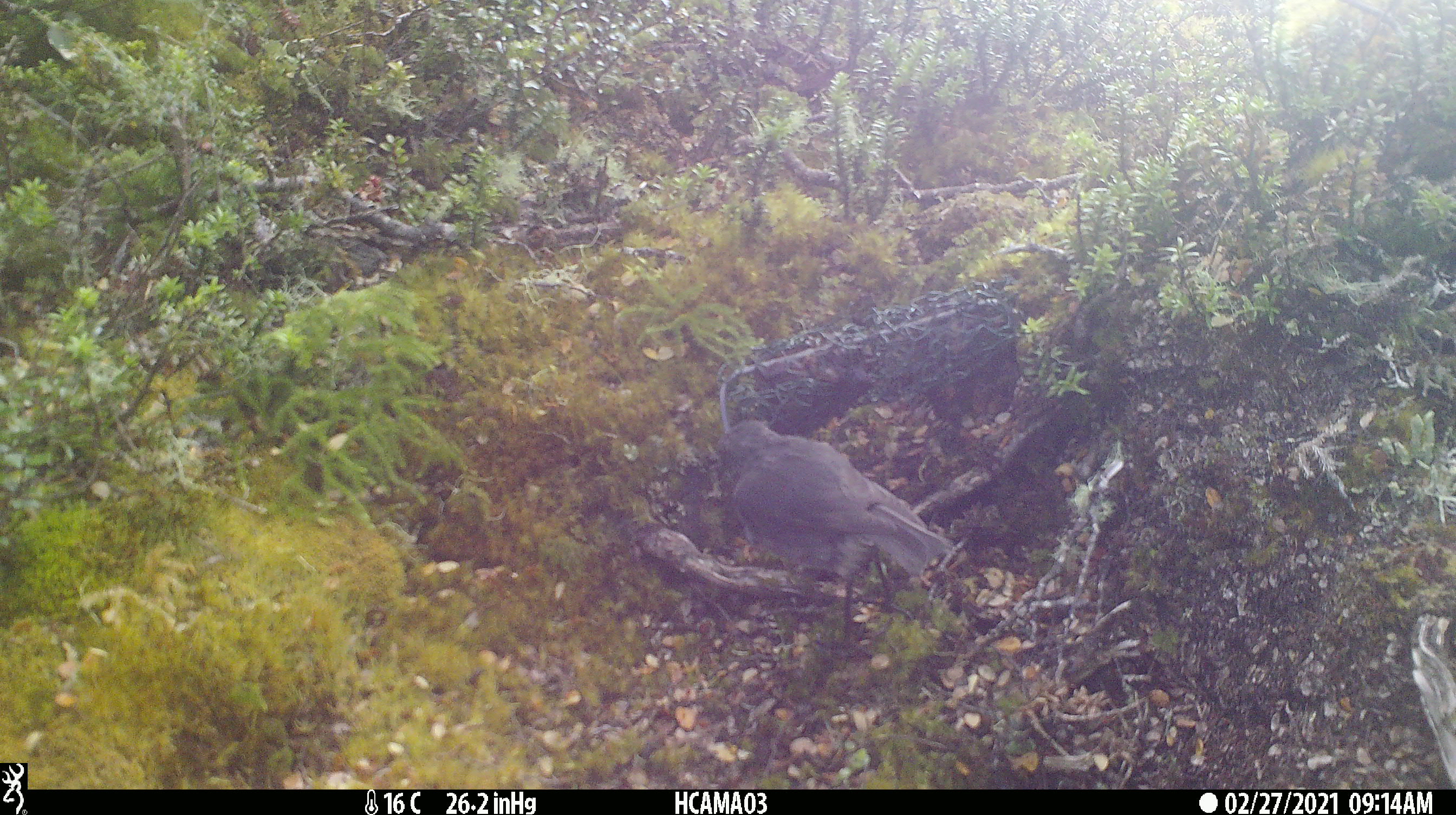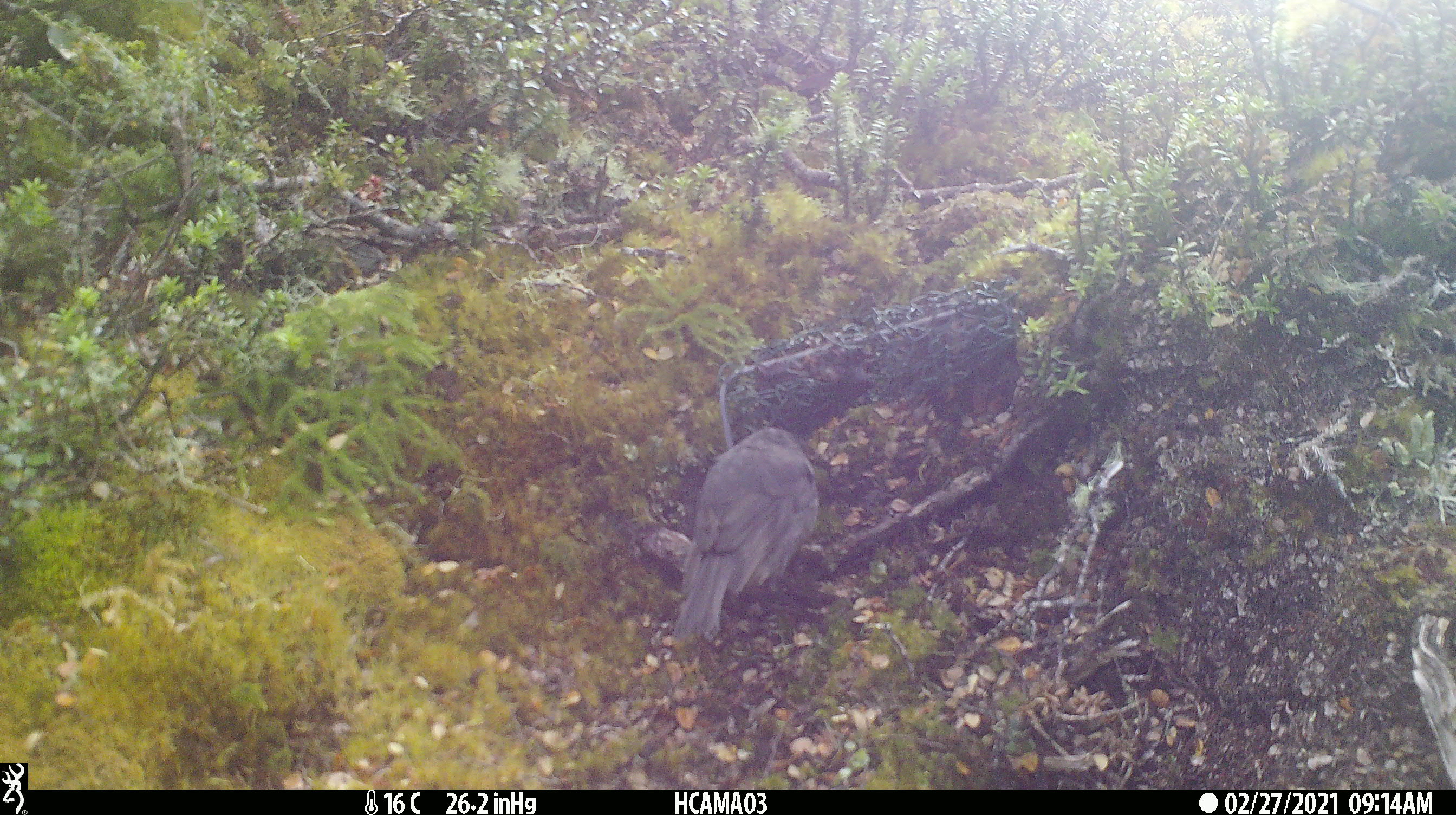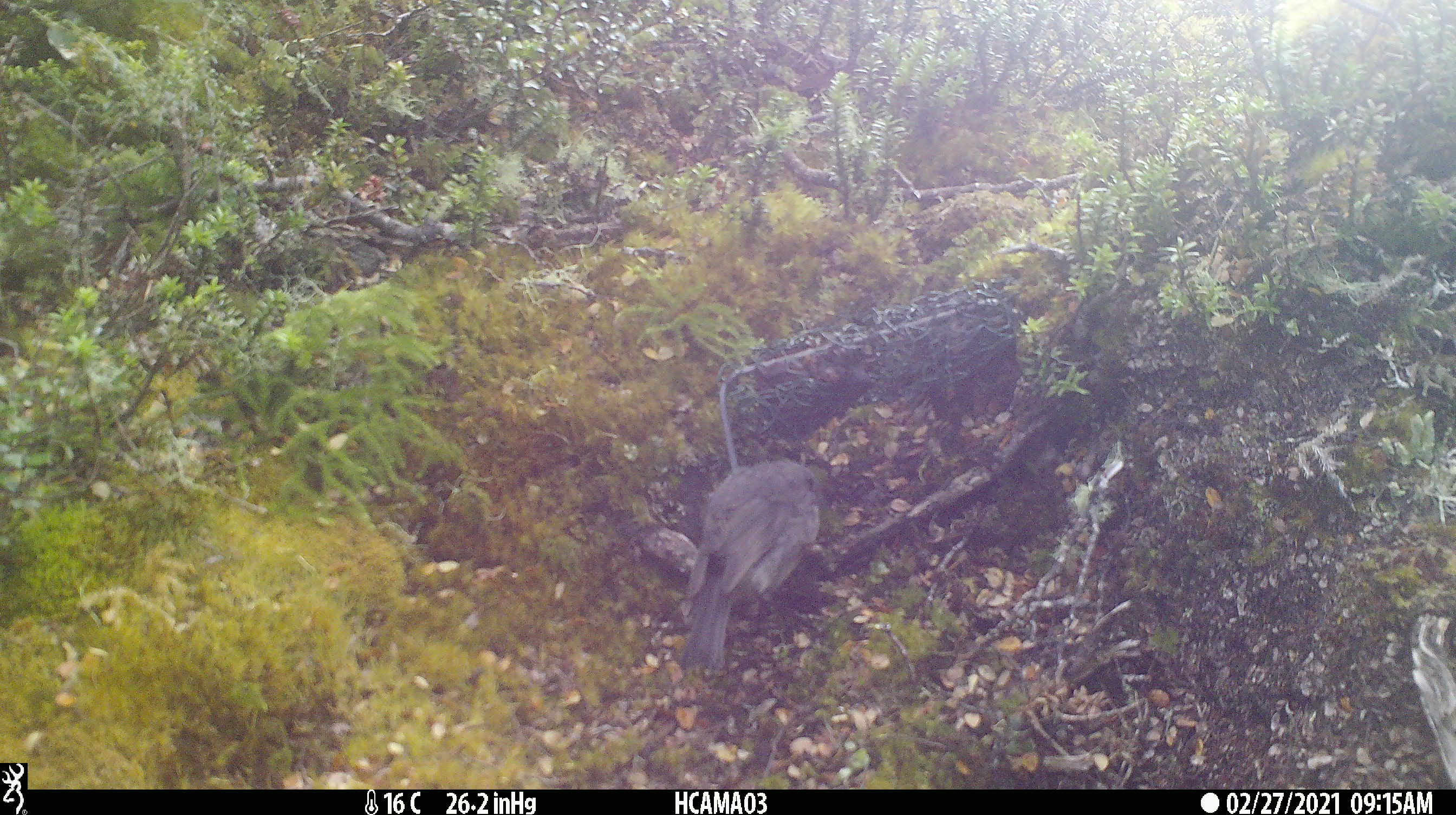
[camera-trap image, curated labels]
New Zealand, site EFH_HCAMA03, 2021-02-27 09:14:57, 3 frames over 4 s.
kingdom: Animalia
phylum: Chordata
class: Aves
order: Passeriformes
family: Petroicidae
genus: Petroica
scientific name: Petroica australis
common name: new zealand robin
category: robin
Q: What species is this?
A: Robin (new zealand robin) (Petroica australis).